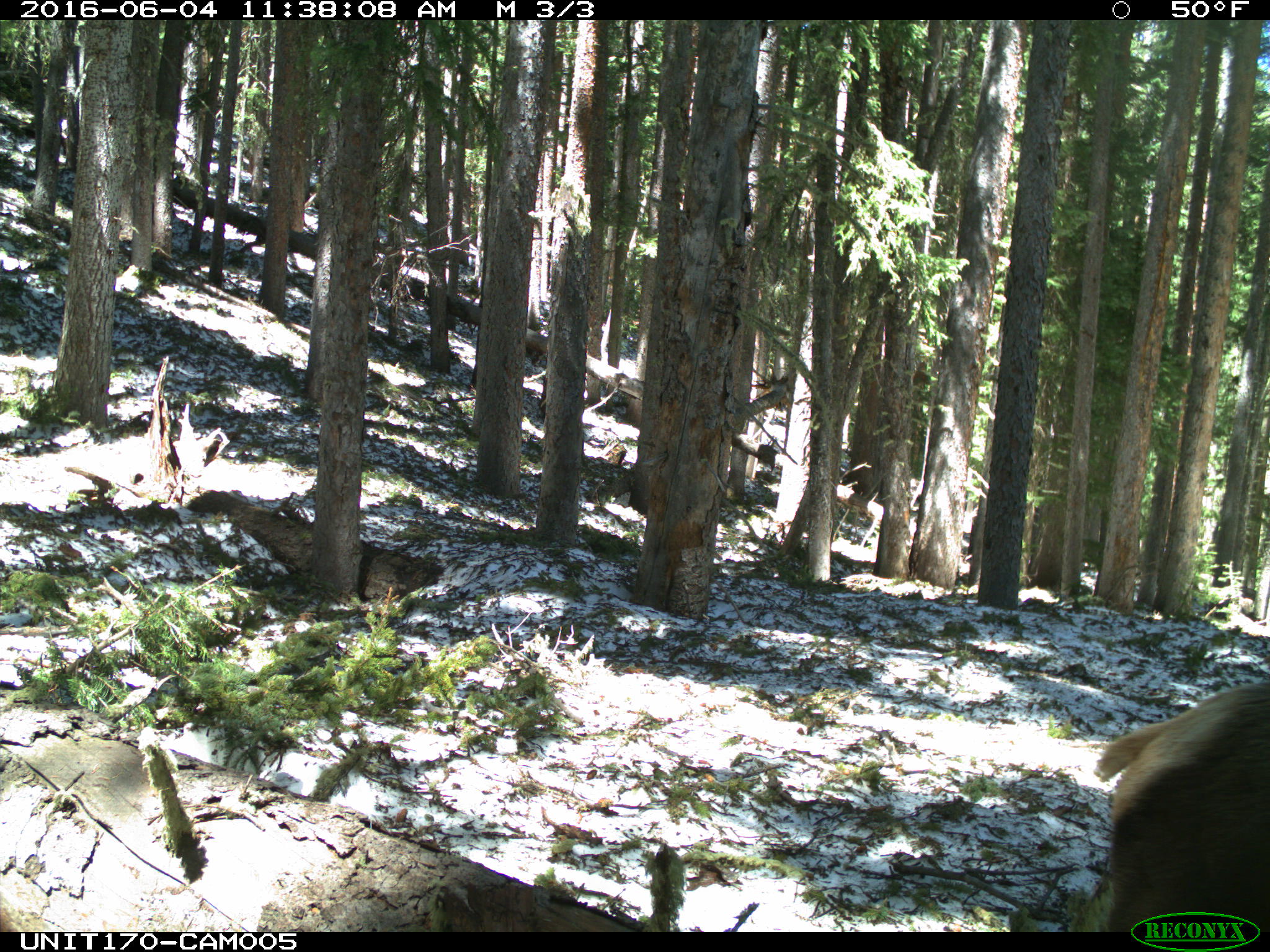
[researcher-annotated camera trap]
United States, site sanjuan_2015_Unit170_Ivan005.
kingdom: Animalia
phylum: Chordata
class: Mammalia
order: Artiodactyla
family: Cervidae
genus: Cervus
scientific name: Cervus elaphus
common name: red deer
Cervus elaphus (red deer).